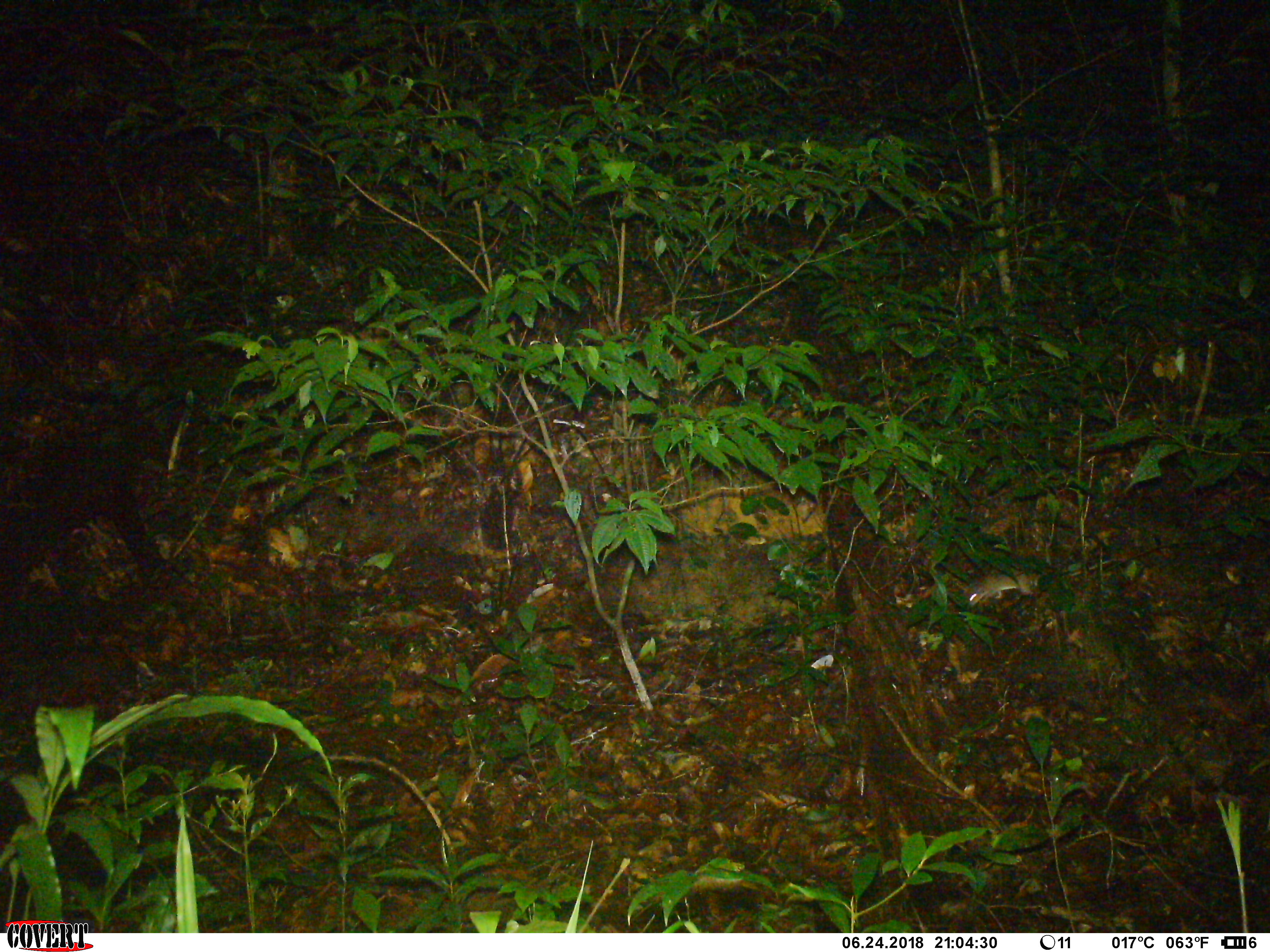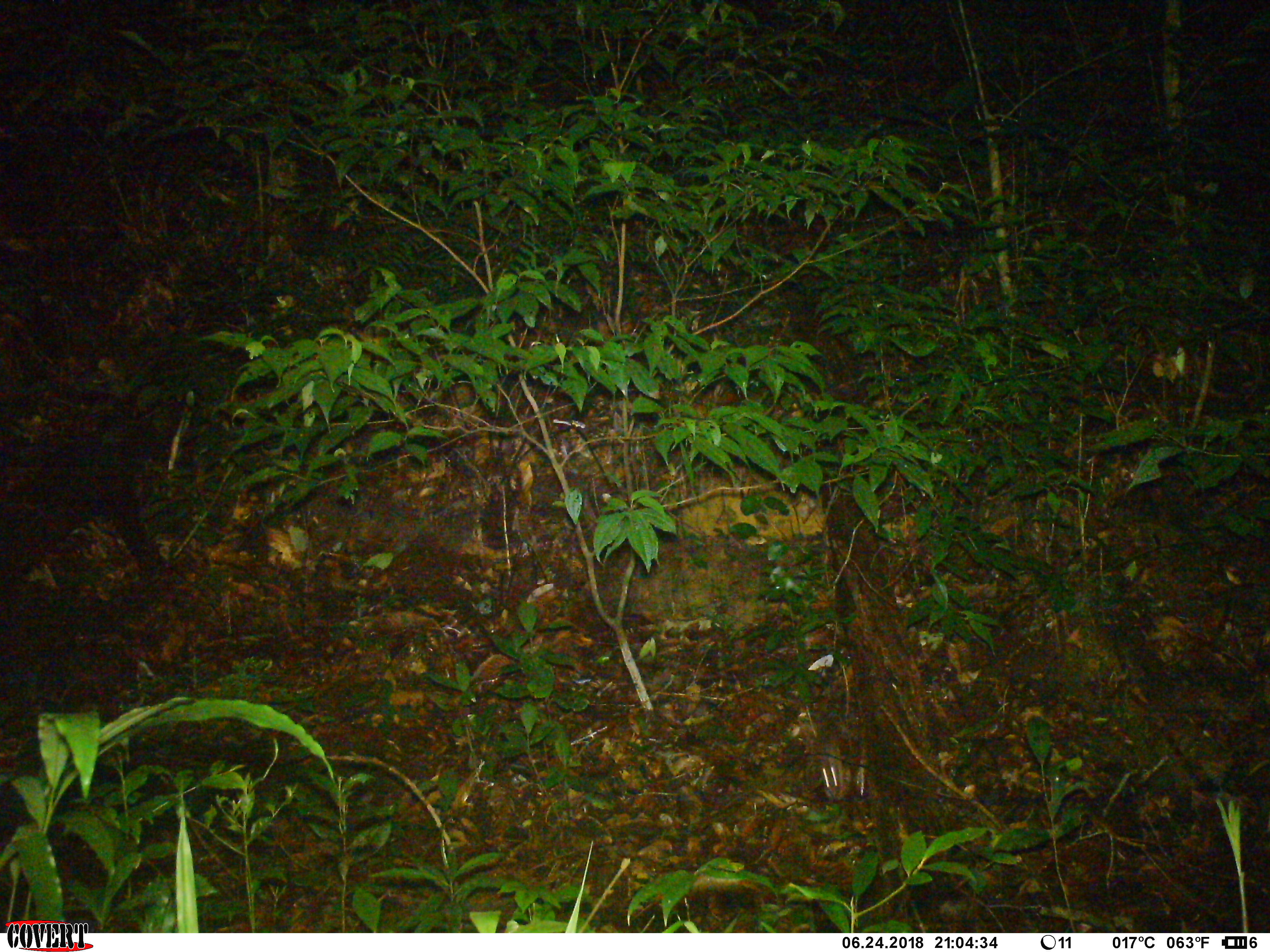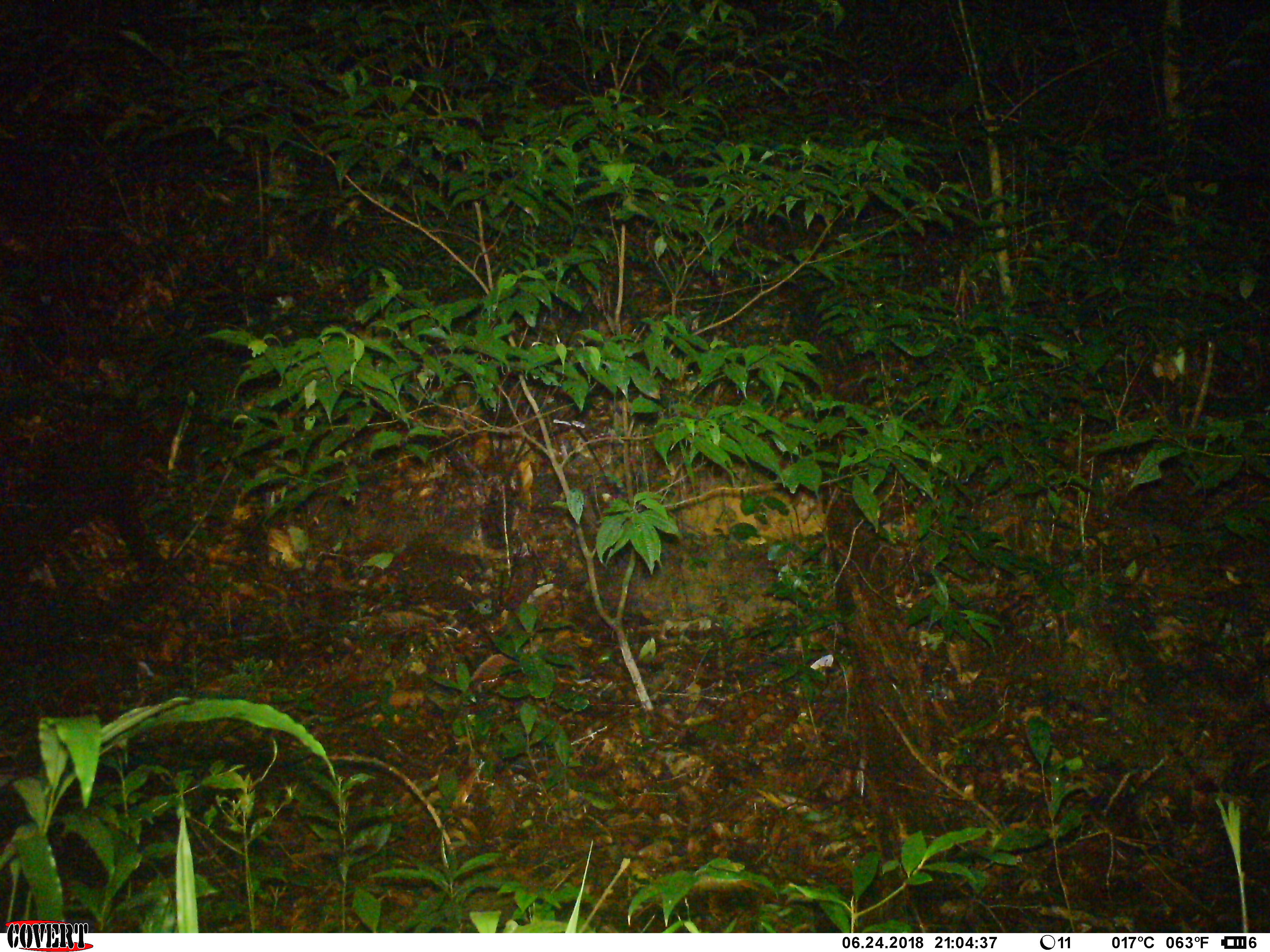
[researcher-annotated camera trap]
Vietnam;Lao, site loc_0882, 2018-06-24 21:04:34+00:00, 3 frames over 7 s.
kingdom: Animalia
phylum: Chordata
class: Mammalia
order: Rodentia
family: Muridae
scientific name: Muridae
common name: old-world mice and rats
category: unidentified murid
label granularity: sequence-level